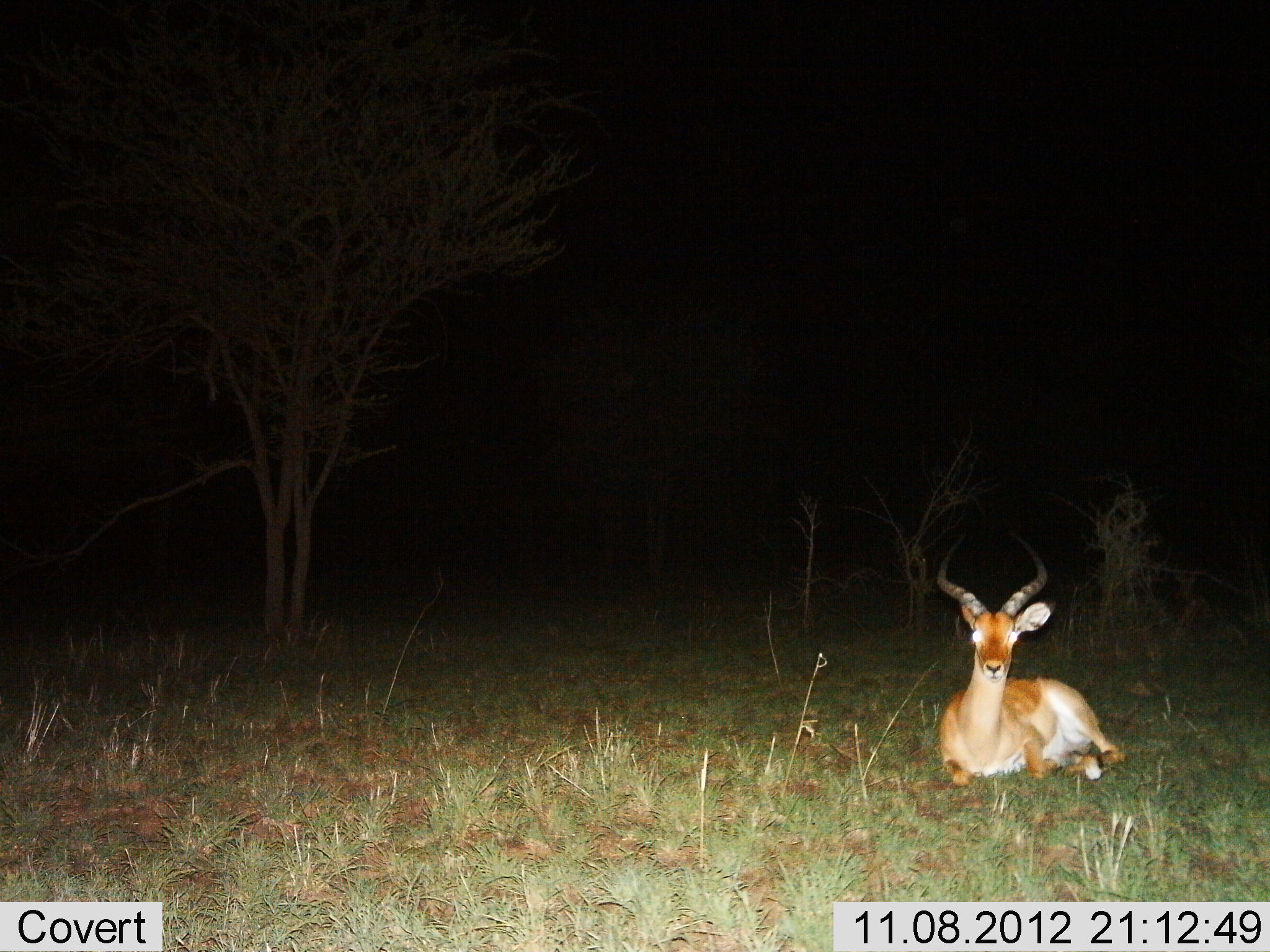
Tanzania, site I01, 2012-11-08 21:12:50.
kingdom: Animalia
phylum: Chordata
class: Mammalia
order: Artiodactyla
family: Bovidae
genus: Aepyceros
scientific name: Aepyceros melampus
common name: impala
Impala (Aepyceros melampus), count 1. Behavior (volunteer vote fractions): standing 10%, resting 90%, moving 0%, interacting 0%. Young present (vote fraction): 0%. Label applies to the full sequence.